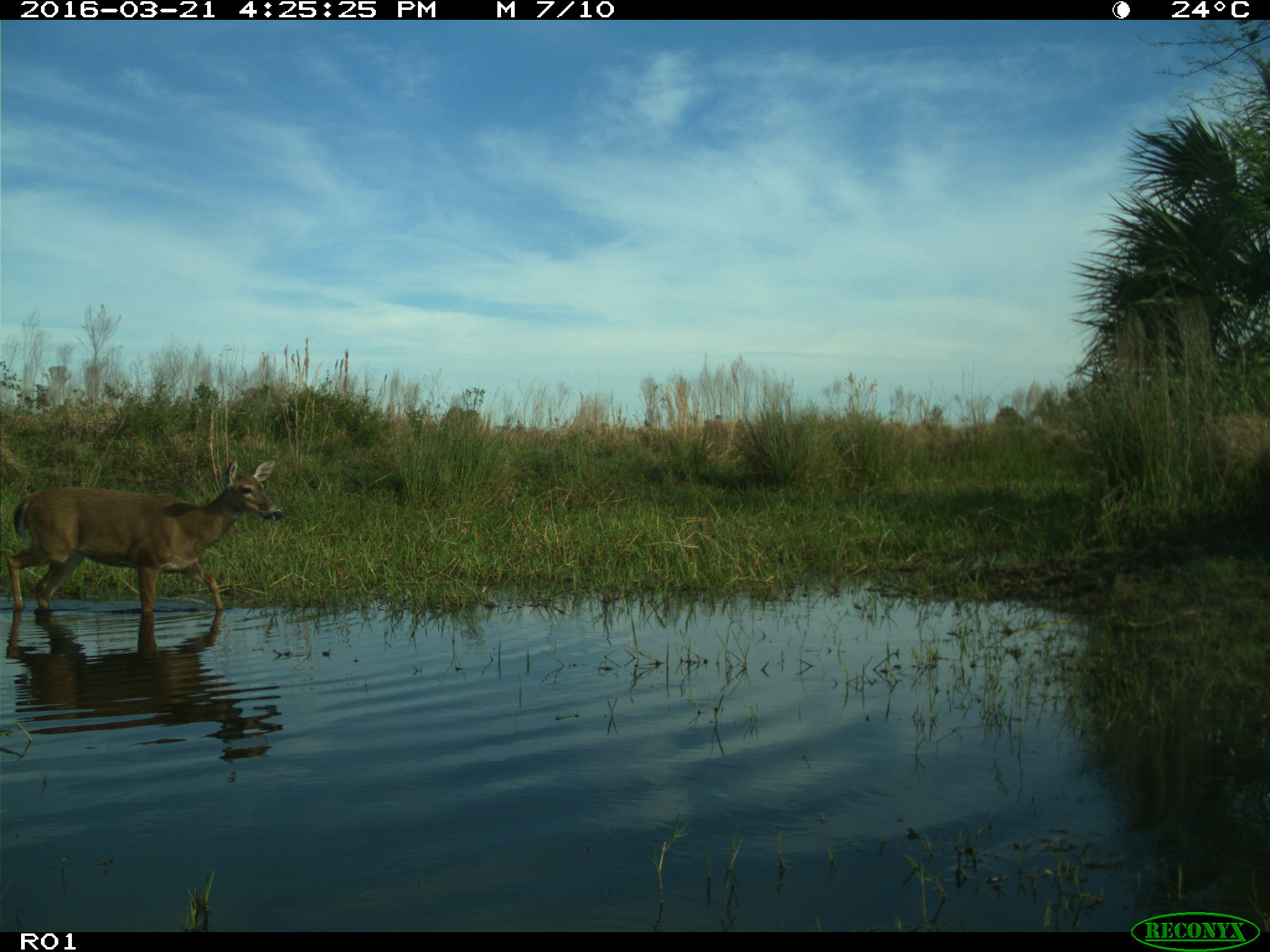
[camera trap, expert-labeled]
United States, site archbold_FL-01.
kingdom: Animalia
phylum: Chordata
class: Mammalia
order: Artiodactyla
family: Cervidae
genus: Odocoileus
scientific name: Odocoileus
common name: deer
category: unidentified deer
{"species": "unidentified deer (deer) (Odocoileus)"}